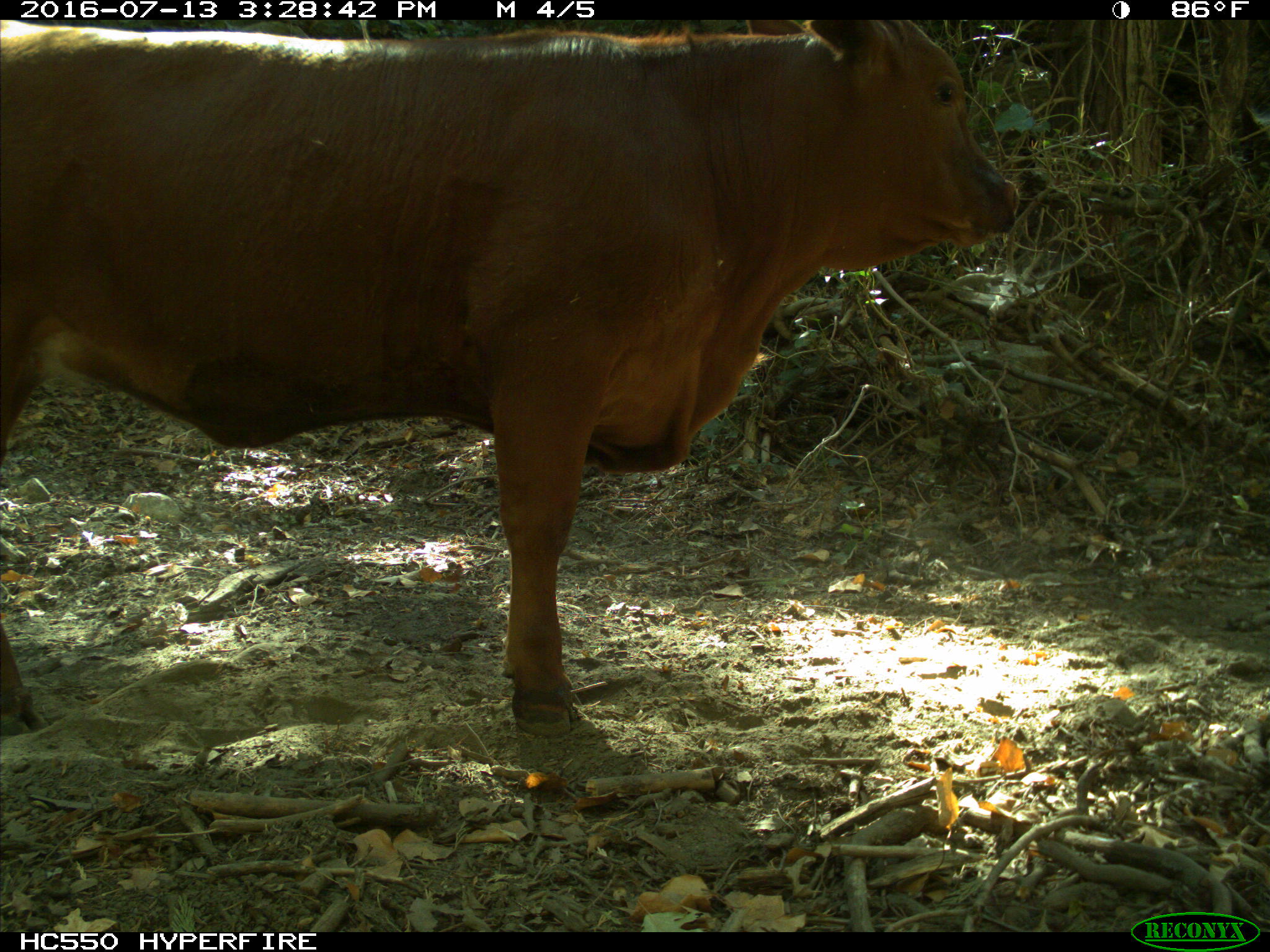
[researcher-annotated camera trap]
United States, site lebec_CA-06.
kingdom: Animalia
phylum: Chordata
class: Mammalia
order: Artiodactyla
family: Bovidae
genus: Bos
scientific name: Bos taurus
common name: domestic cow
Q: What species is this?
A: Bos taurus (domestic cow).